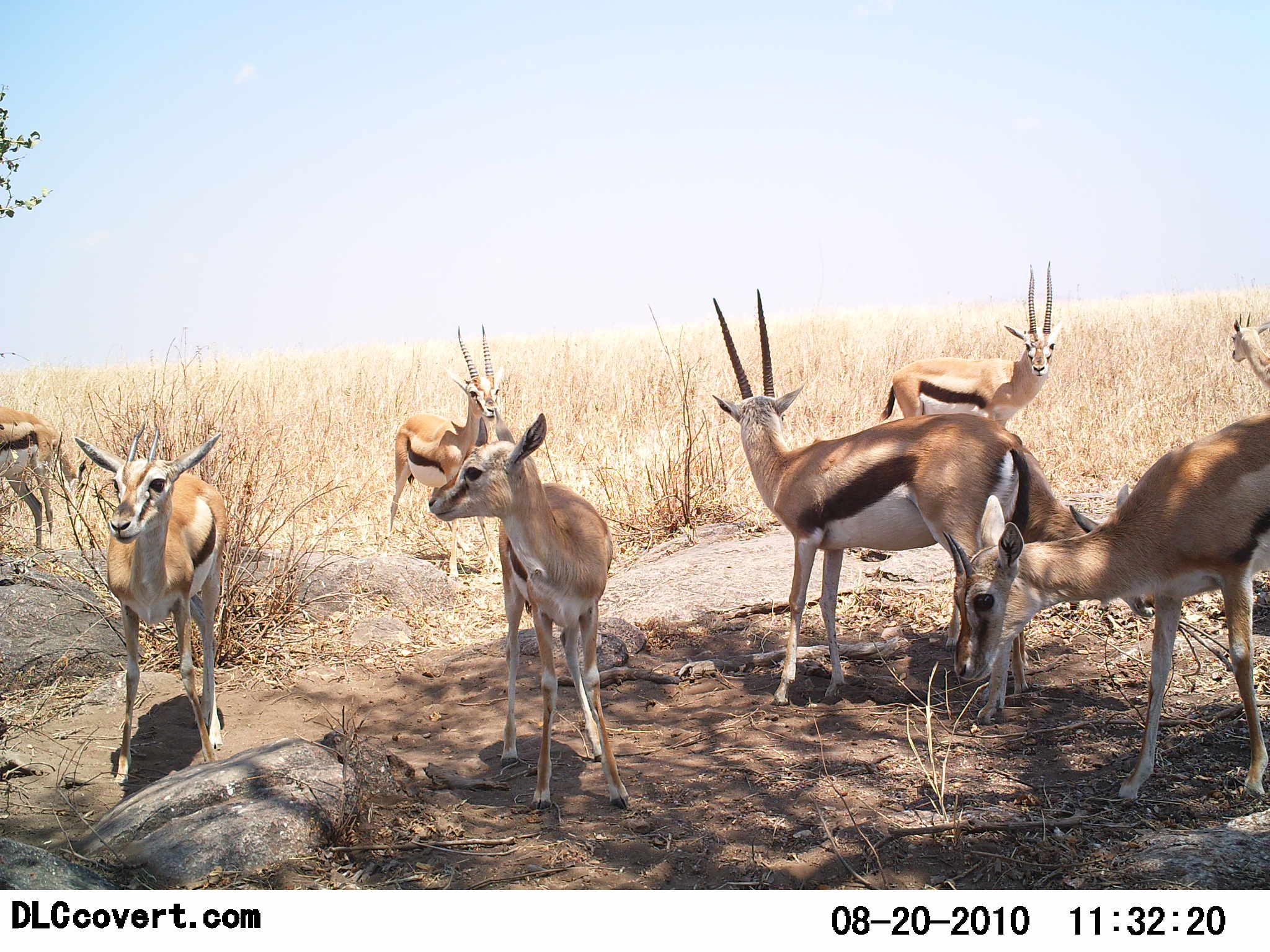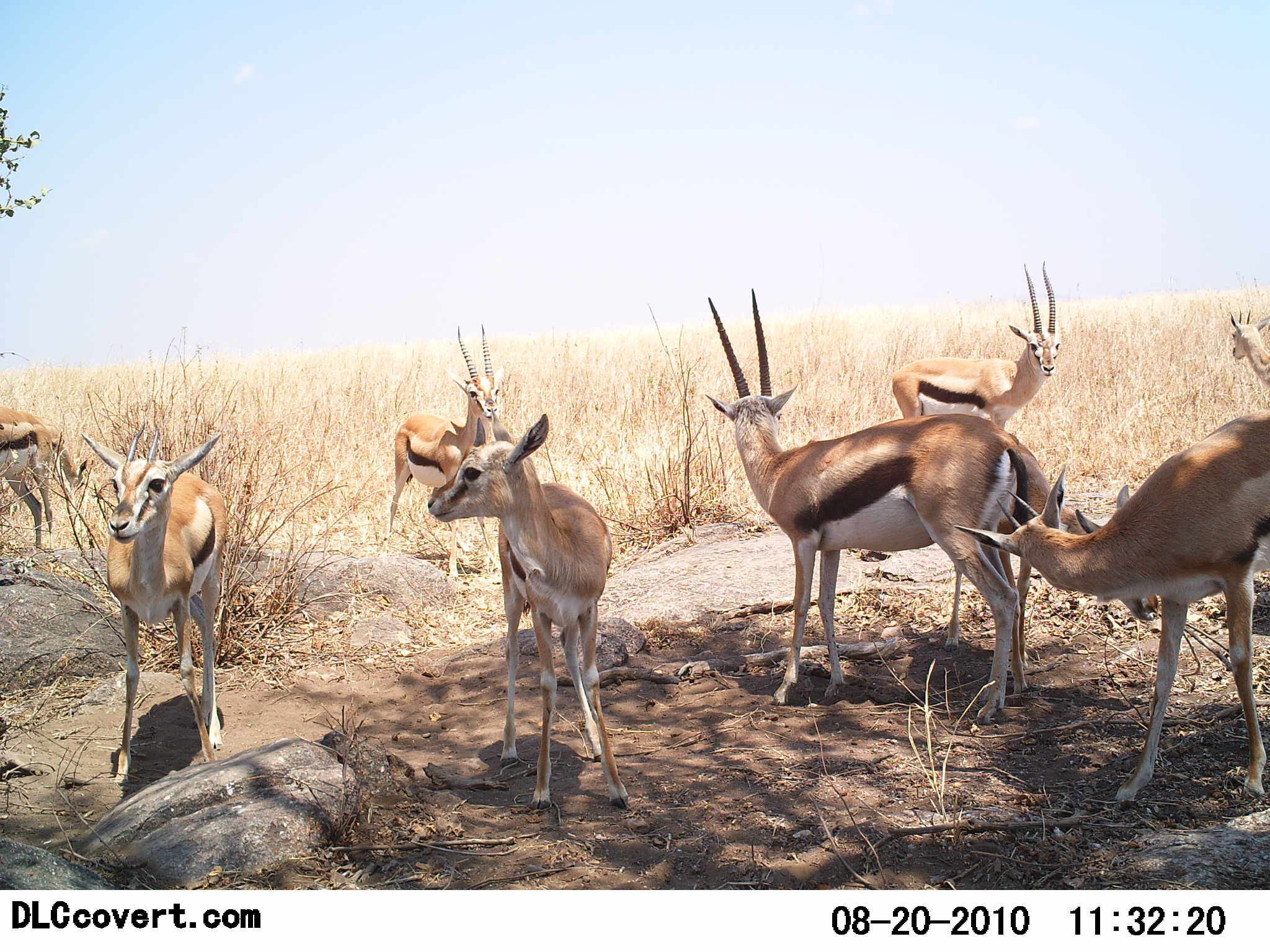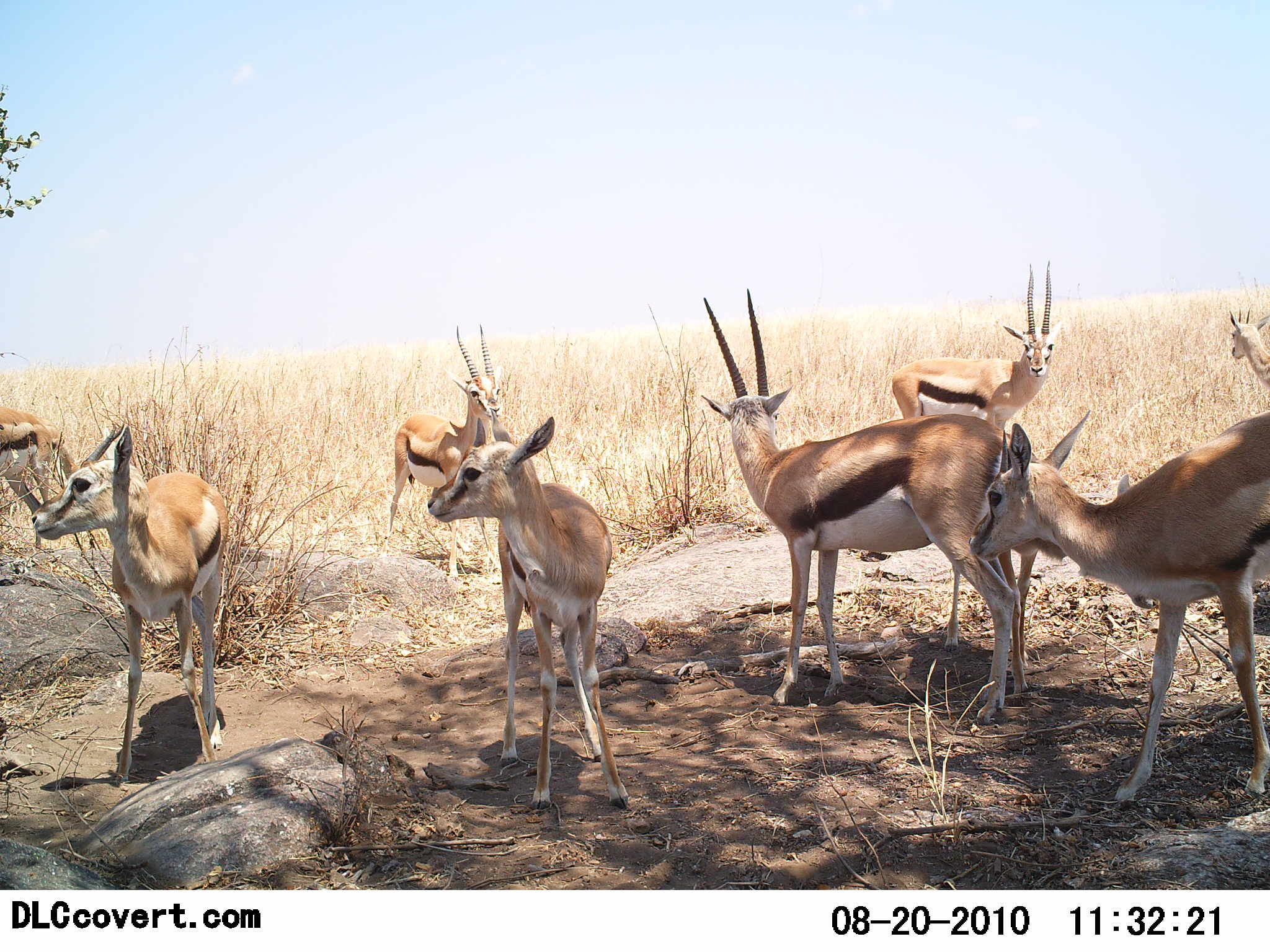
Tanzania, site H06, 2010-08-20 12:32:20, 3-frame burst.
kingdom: Animalia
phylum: Chordata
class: Mammalia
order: Artiodactyla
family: Bovidae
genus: Eudorcas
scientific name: Eudorcas thomsonii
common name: thomson's gazelle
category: gazellethomsons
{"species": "gazellethomsons (thomson's gazelle) (Eudorcas thomsonii)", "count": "8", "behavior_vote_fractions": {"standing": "94%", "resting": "6%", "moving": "6%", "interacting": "11%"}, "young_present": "0%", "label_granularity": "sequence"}